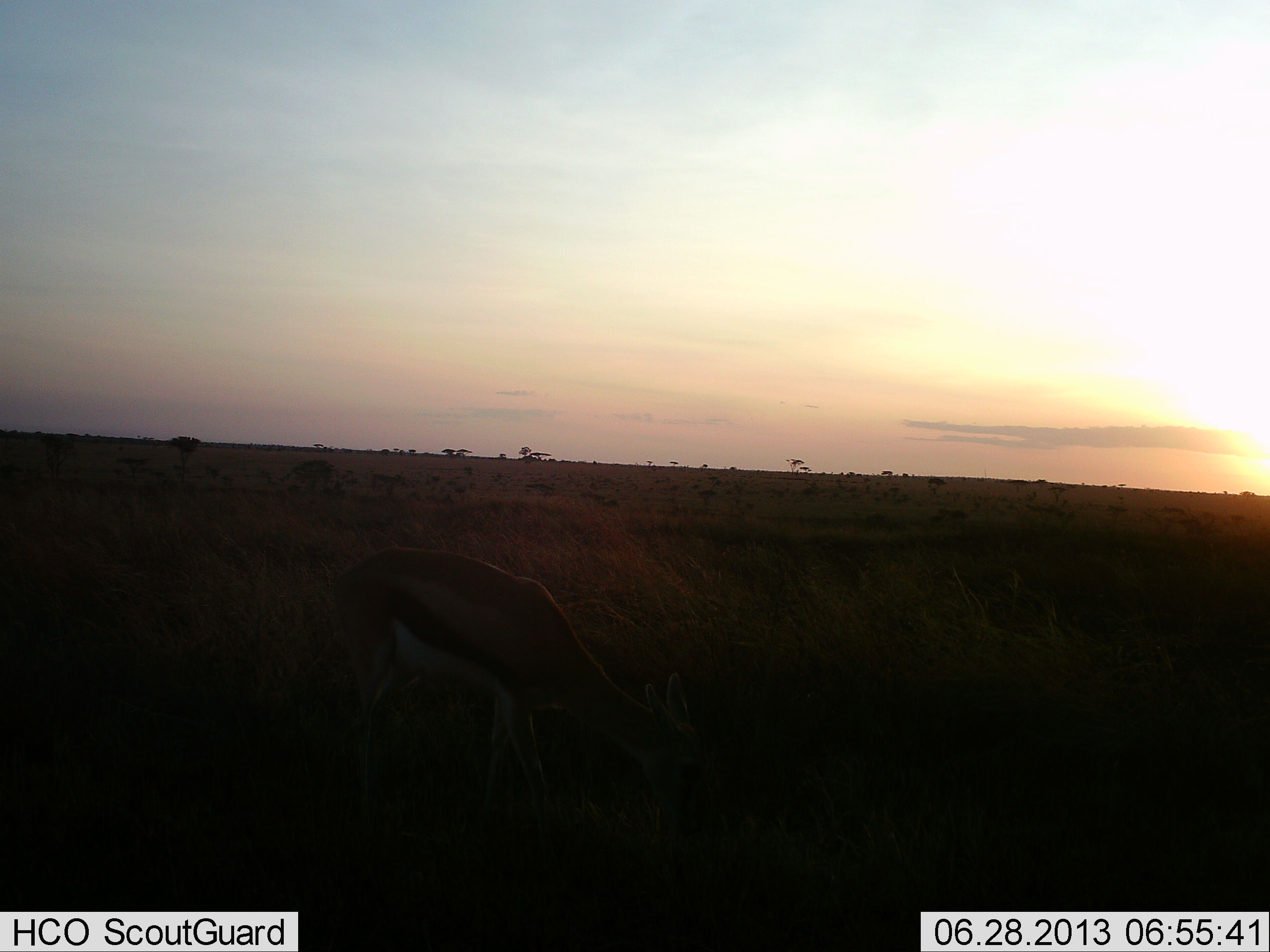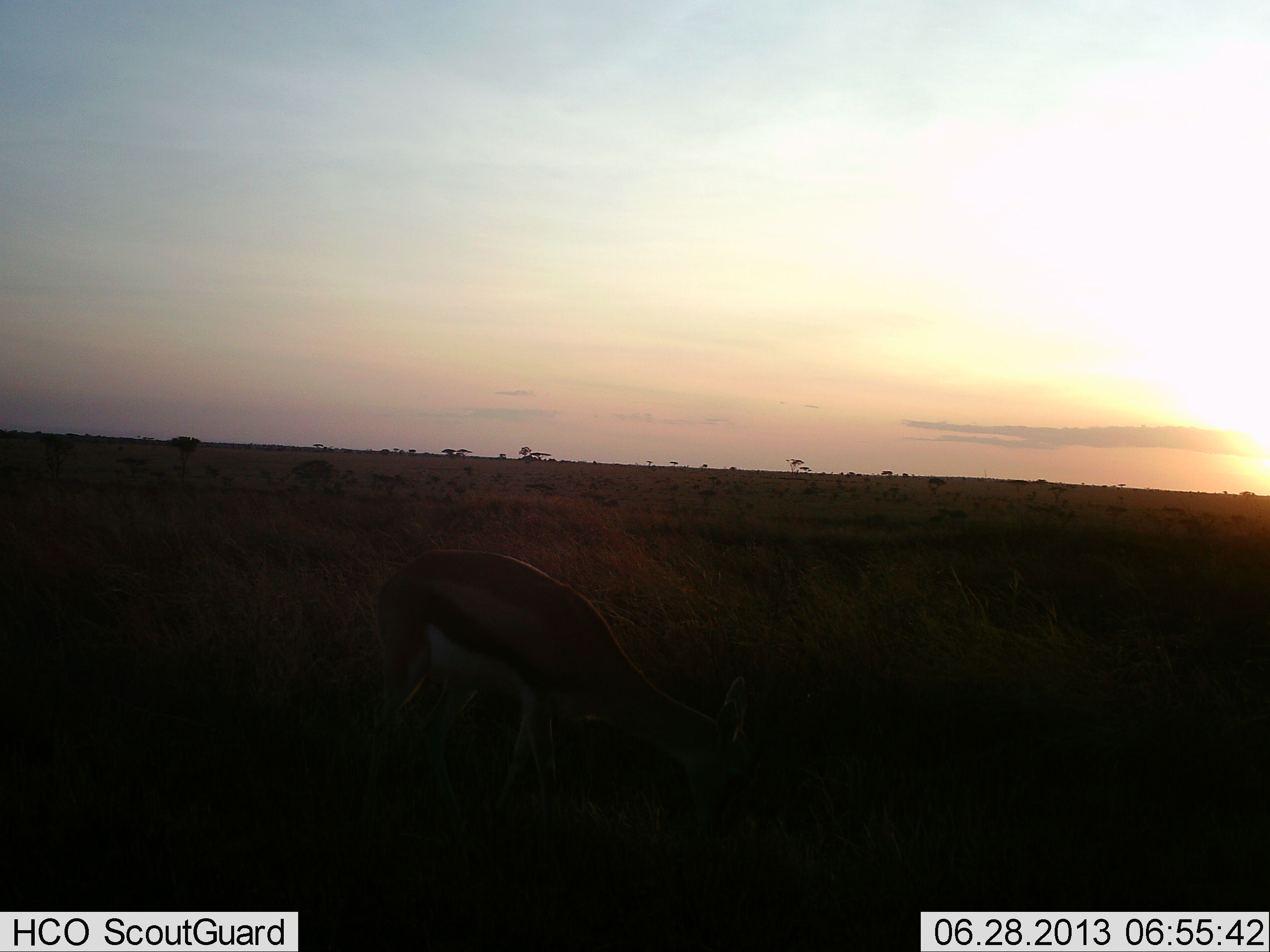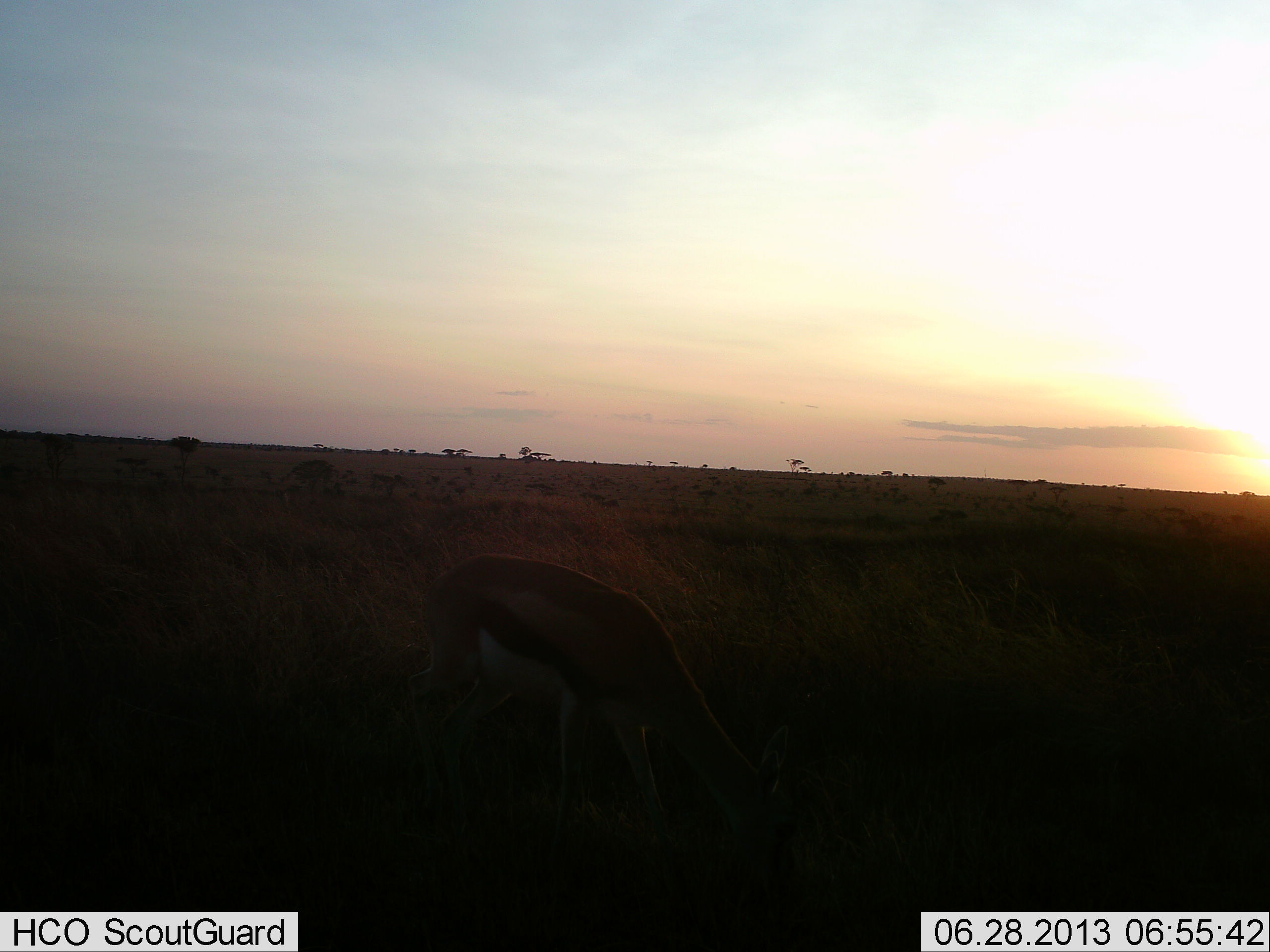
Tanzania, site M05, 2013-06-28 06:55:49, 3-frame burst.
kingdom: Animalia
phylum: Chordata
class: Mammalia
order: Artiodactyla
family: Bovidae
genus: Eudorcas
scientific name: Eudorcas thomsonii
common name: thomson's gazelle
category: gazellethomsons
Gazellethomsons (thomson's gazelle) (Eudorcas thomsonii), count 1. Behavior (volunteer vote fractions): standing 12%, resting 0%, moving 18%, interacting 0%. Young present (vote fraction): 0%. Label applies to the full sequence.